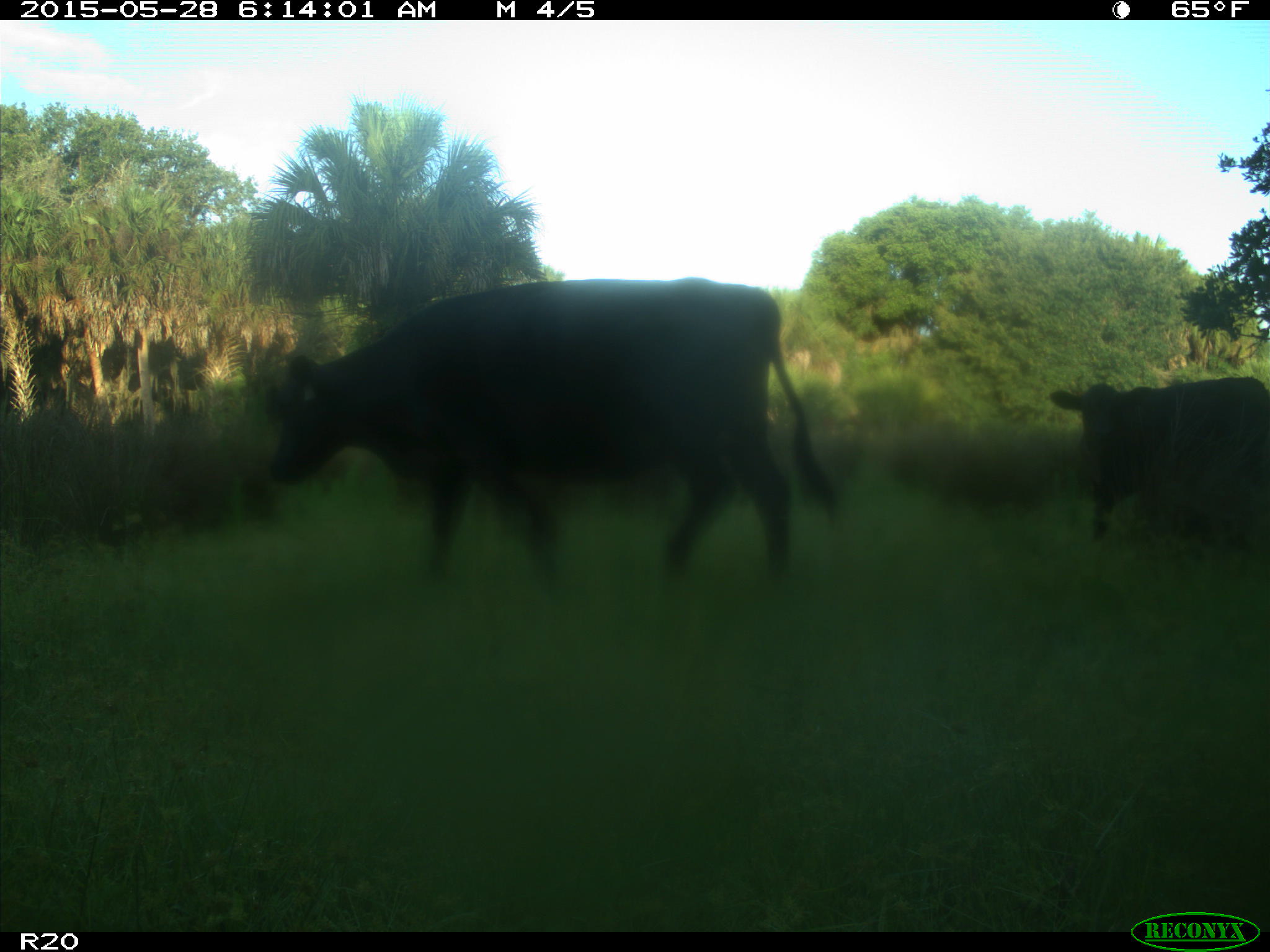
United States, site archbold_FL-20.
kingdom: Animalia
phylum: Chordata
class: Mammalia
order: Artiodactyla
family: Bovidae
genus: Bos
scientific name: Bos taurus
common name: domestic cow